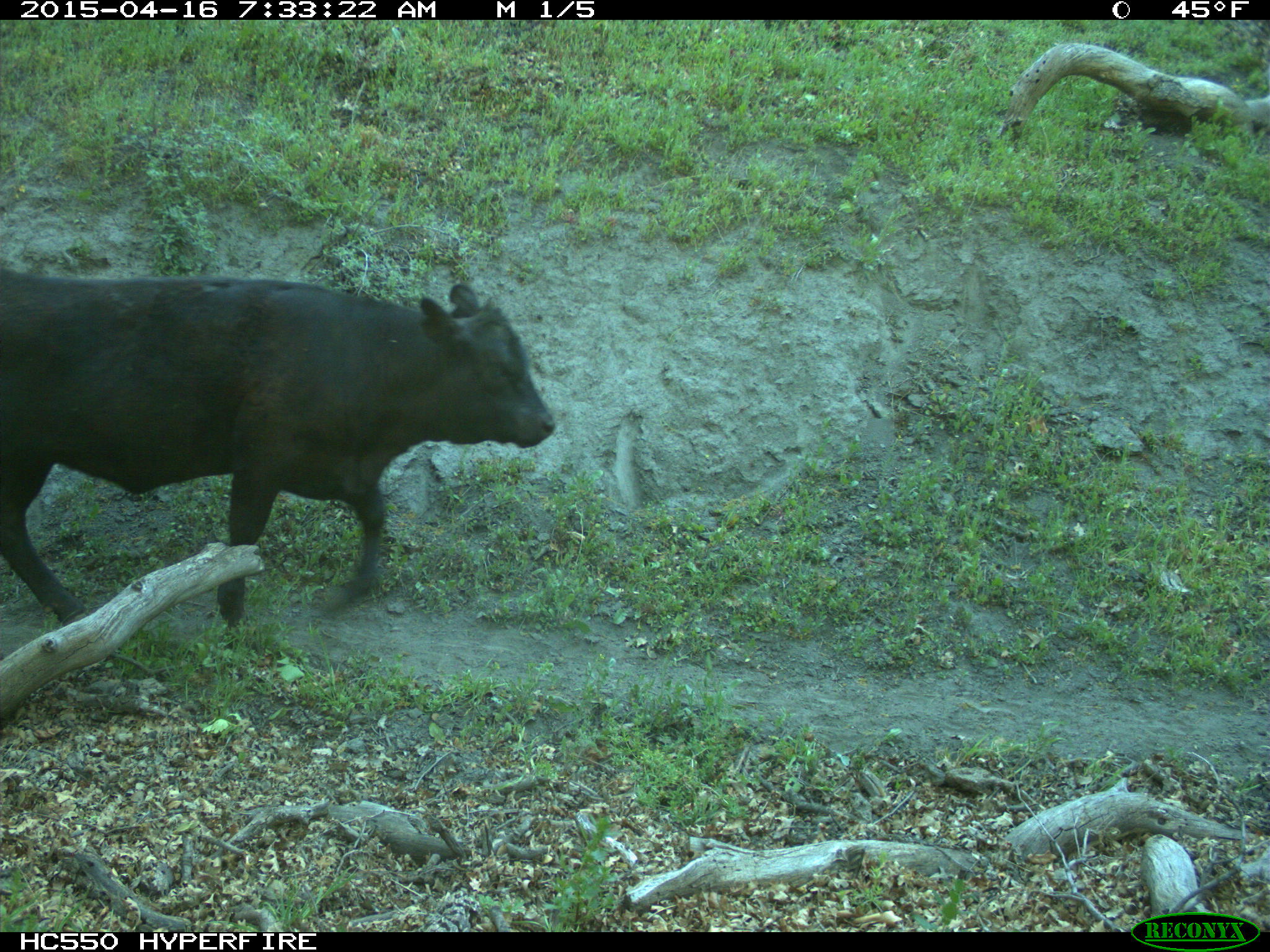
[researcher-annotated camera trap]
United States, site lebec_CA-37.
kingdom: Animalia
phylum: Chordata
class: Mammalia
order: Artiodactyla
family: Bovidae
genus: Bos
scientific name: Bos taurus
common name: domestic cow